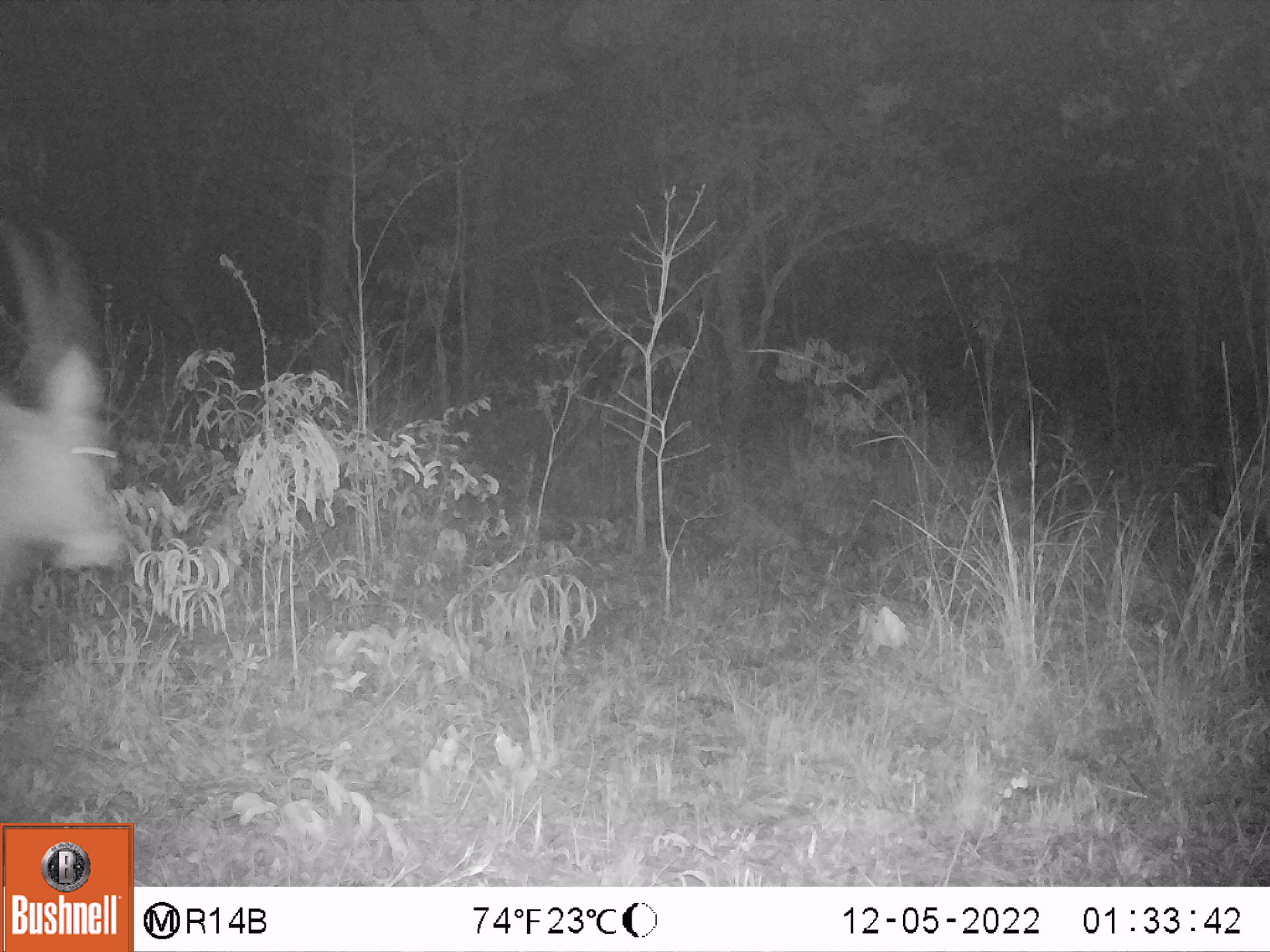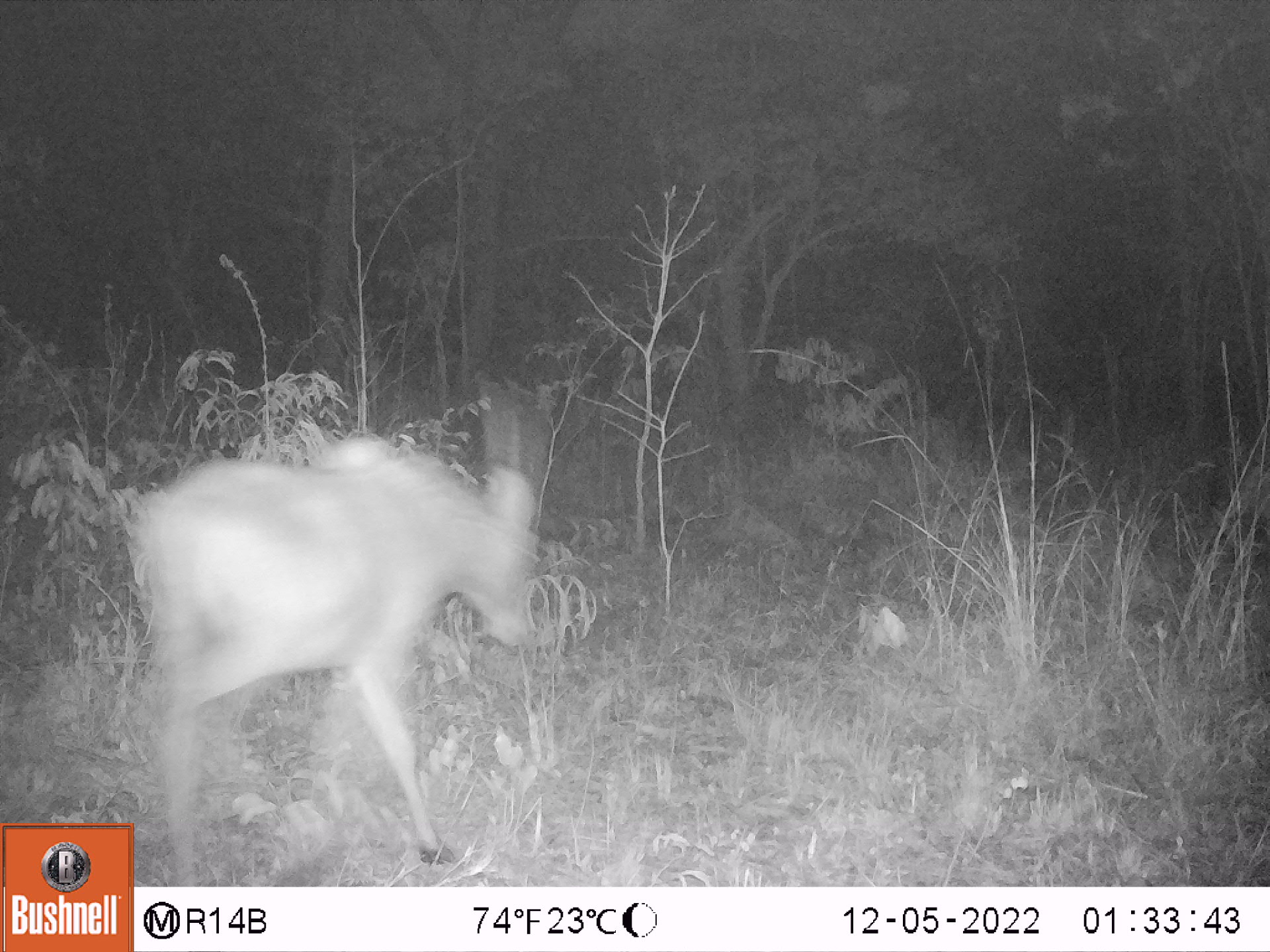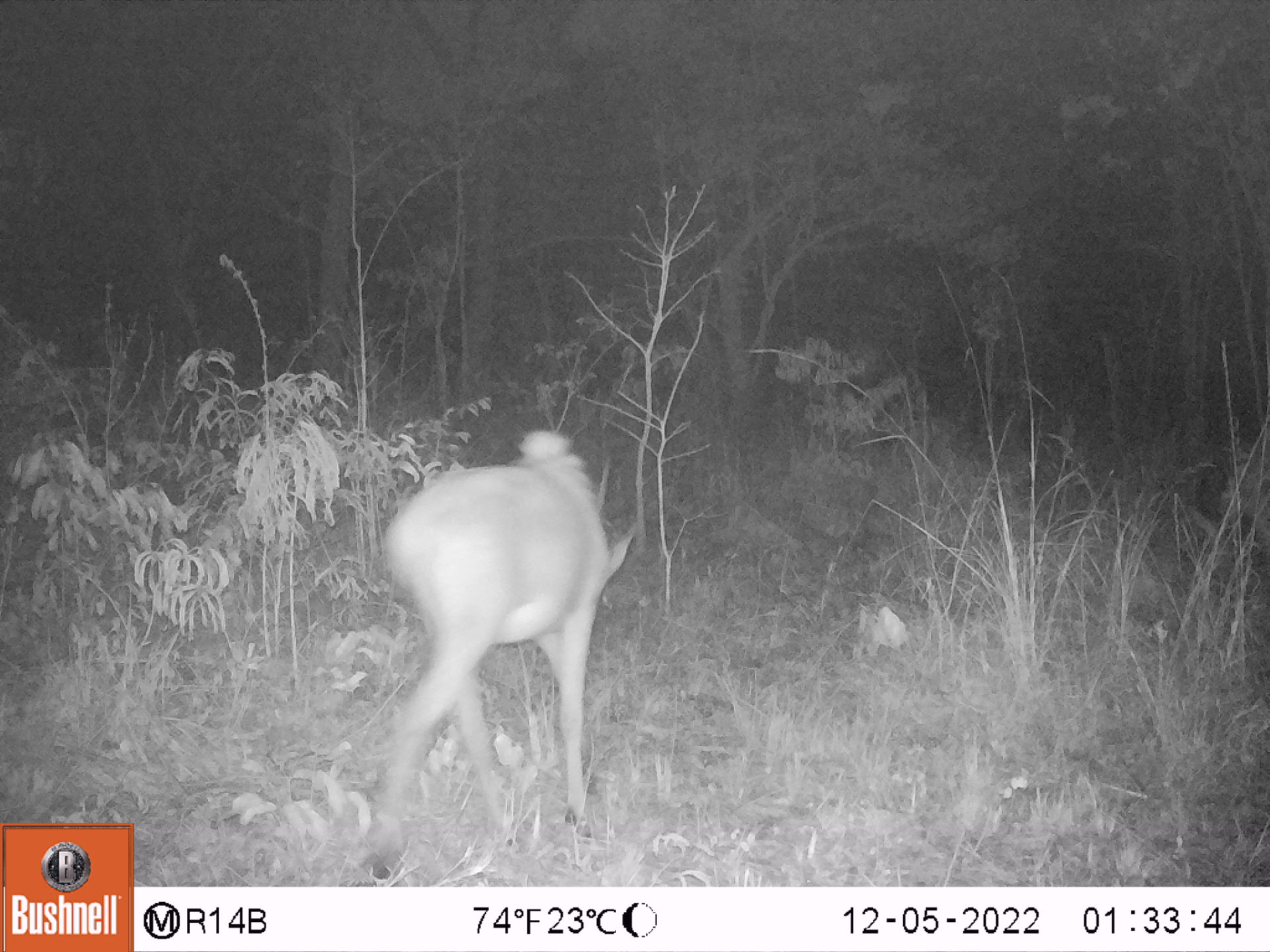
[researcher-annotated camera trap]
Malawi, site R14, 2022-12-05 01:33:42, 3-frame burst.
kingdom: Animalia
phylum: Chordata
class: Mammalia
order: Artiodactyla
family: Bovidae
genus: Hippotragus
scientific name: Hippotragus niger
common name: sable antelope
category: sable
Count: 1.